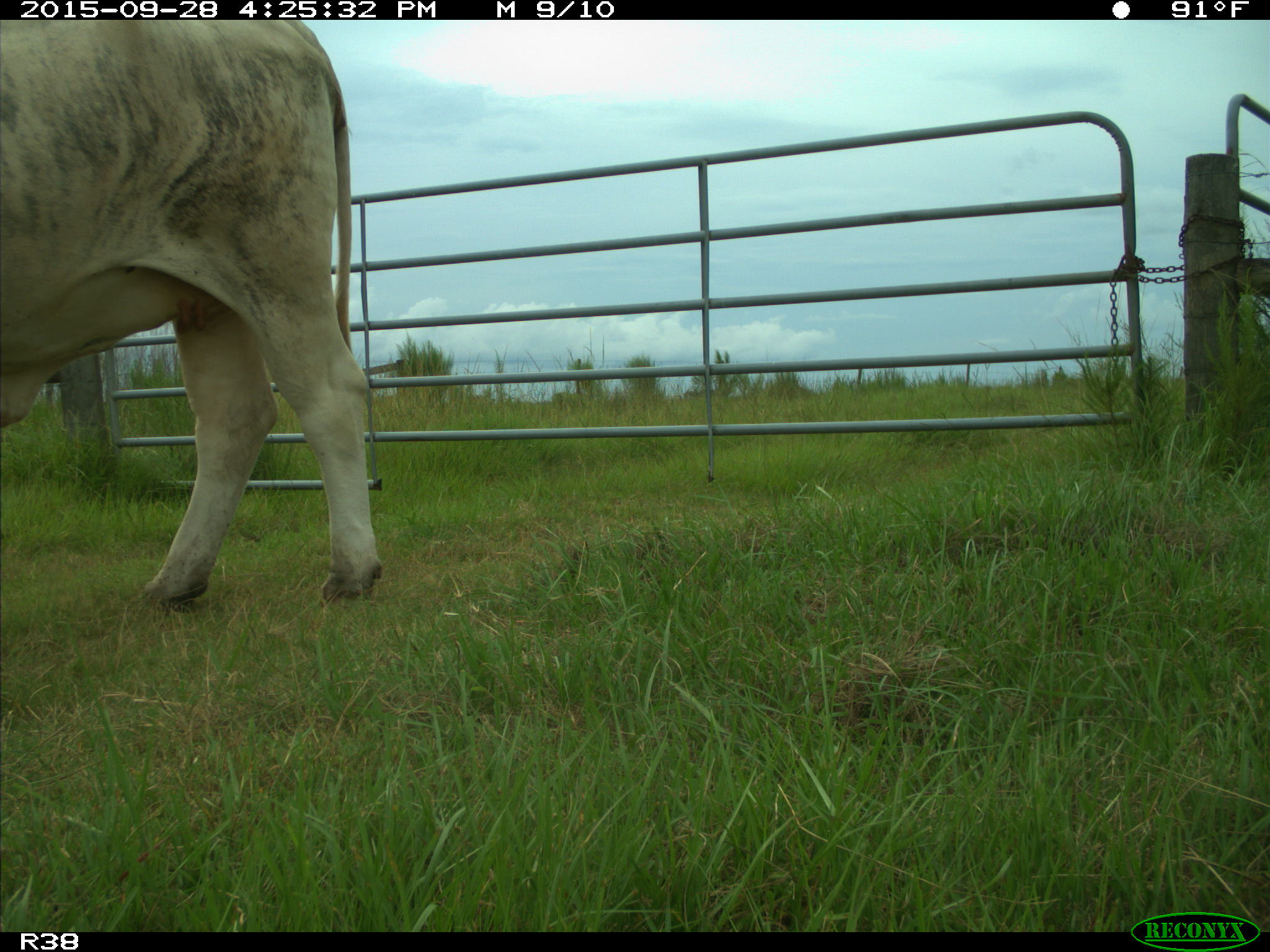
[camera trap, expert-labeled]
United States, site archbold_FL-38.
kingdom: Animalia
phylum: Chordata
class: Mammalia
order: Artiodactyla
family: Bovidae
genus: Bos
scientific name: Bos taurus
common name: domestic cow